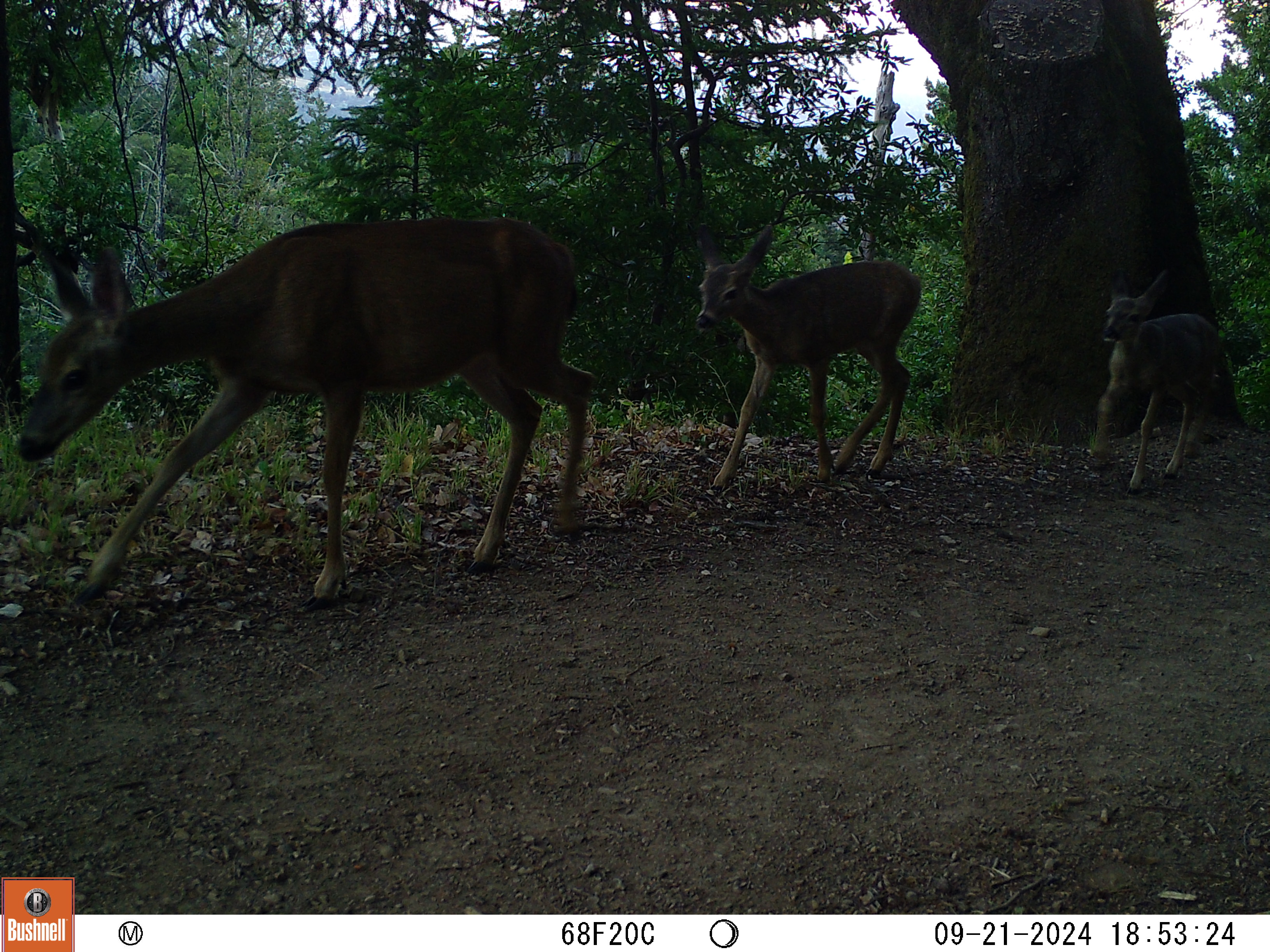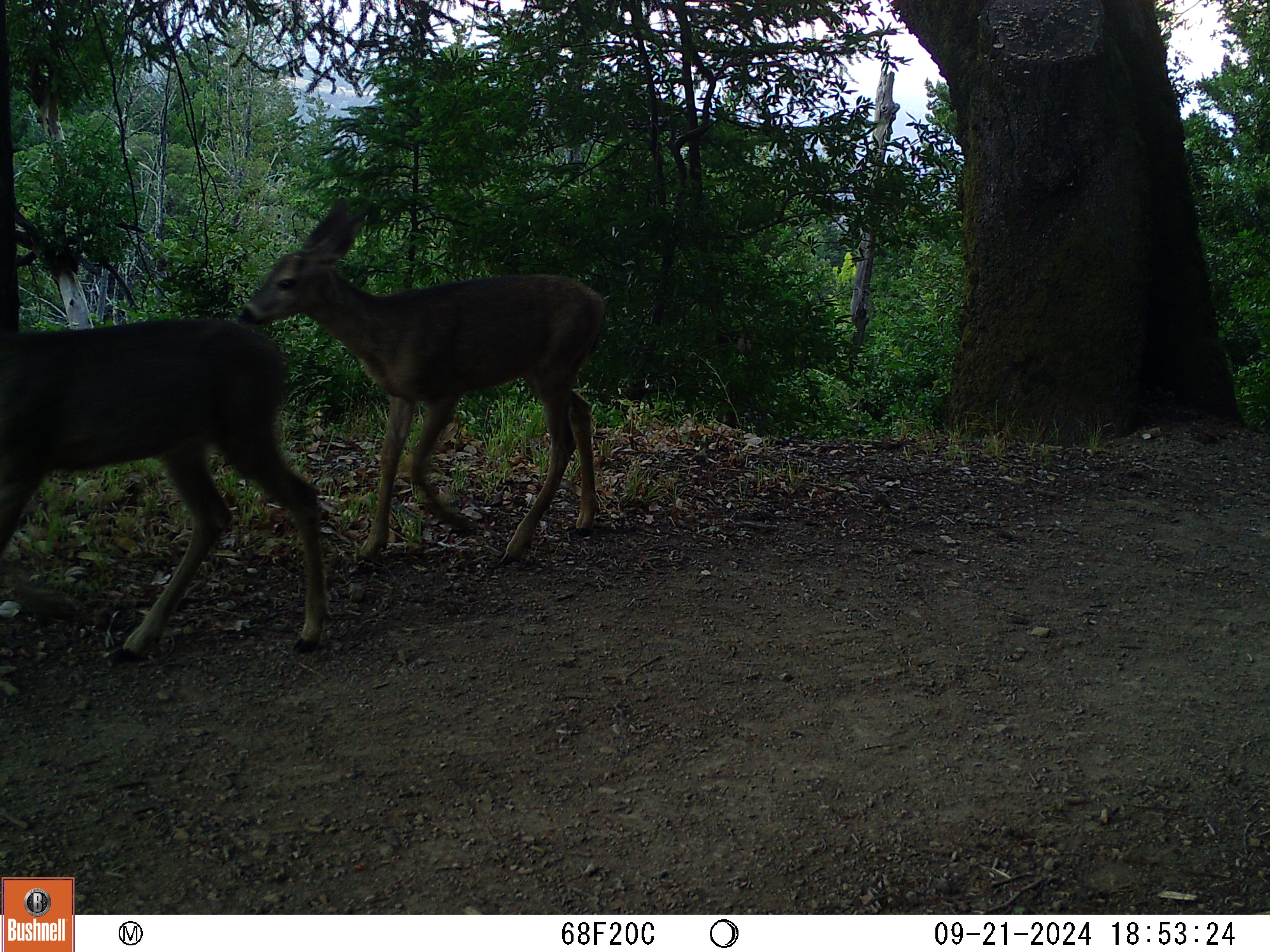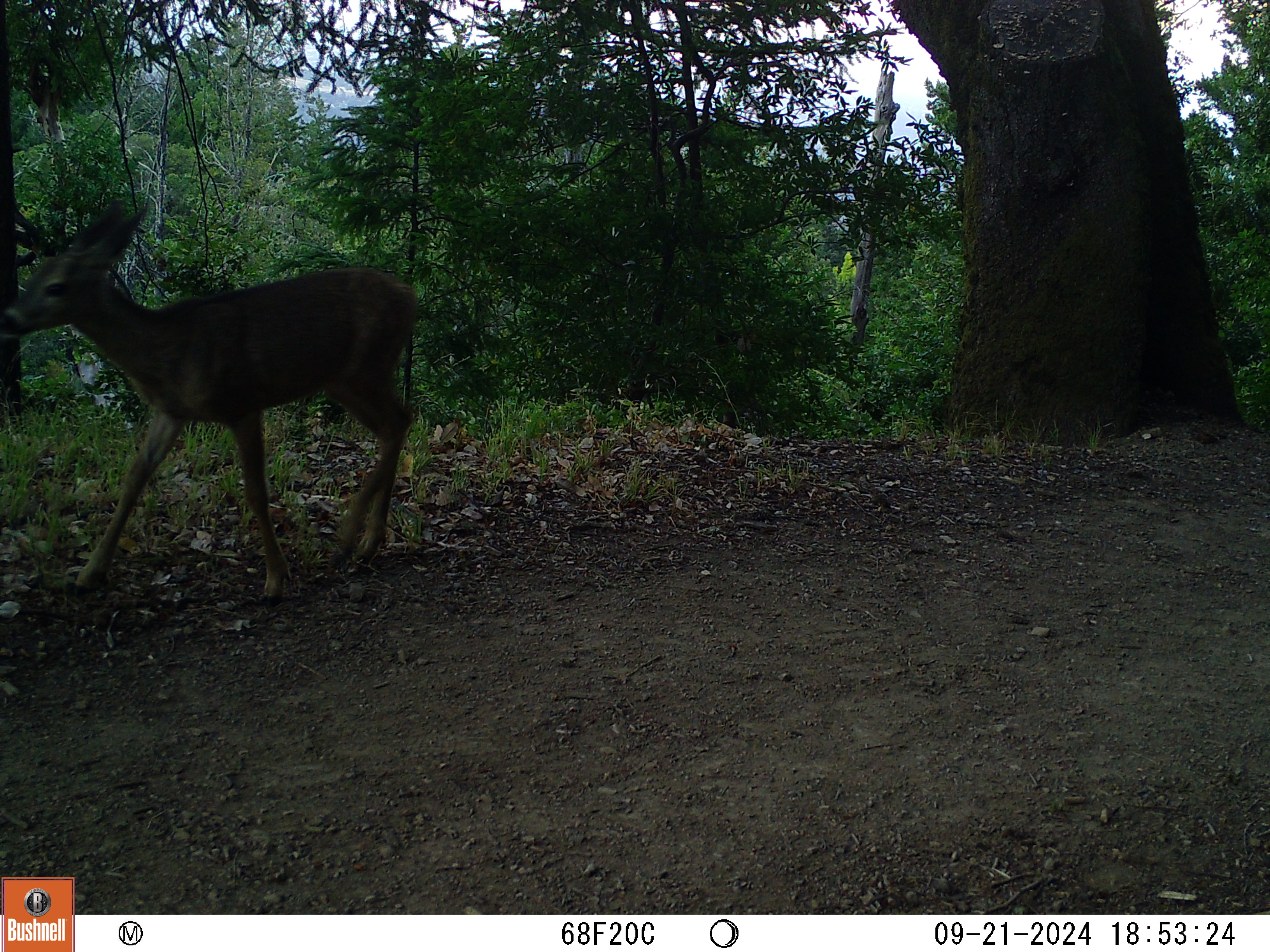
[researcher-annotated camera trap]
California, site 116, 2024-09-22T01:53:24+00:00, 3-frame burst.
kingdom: Animalia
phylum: Chordata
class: Mammalia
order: Artiodactyla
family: Cervidae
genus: Odocoileus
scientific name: Odocoileus hemionus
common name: mule deer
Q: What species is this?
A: Mule deer (Odocoileus hemionus).